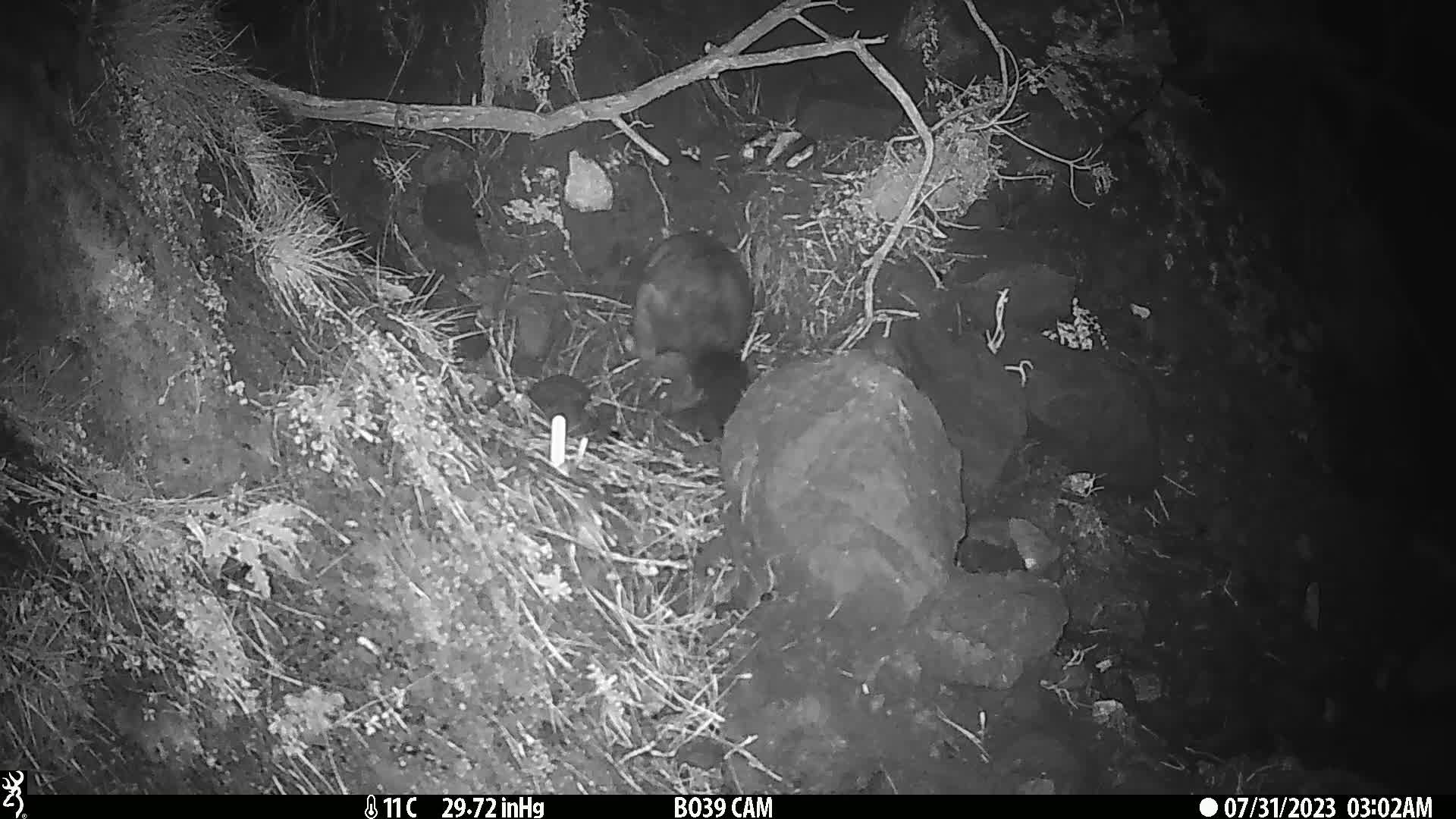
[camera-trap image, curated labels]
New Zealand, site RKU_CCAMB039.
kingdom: Animalia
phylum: Chordata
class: Mammalia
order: Diprotodontia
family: Phalangeridae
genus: Trichosurus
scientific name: Trichosurus vulpecula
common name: common brushtail possum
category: possum